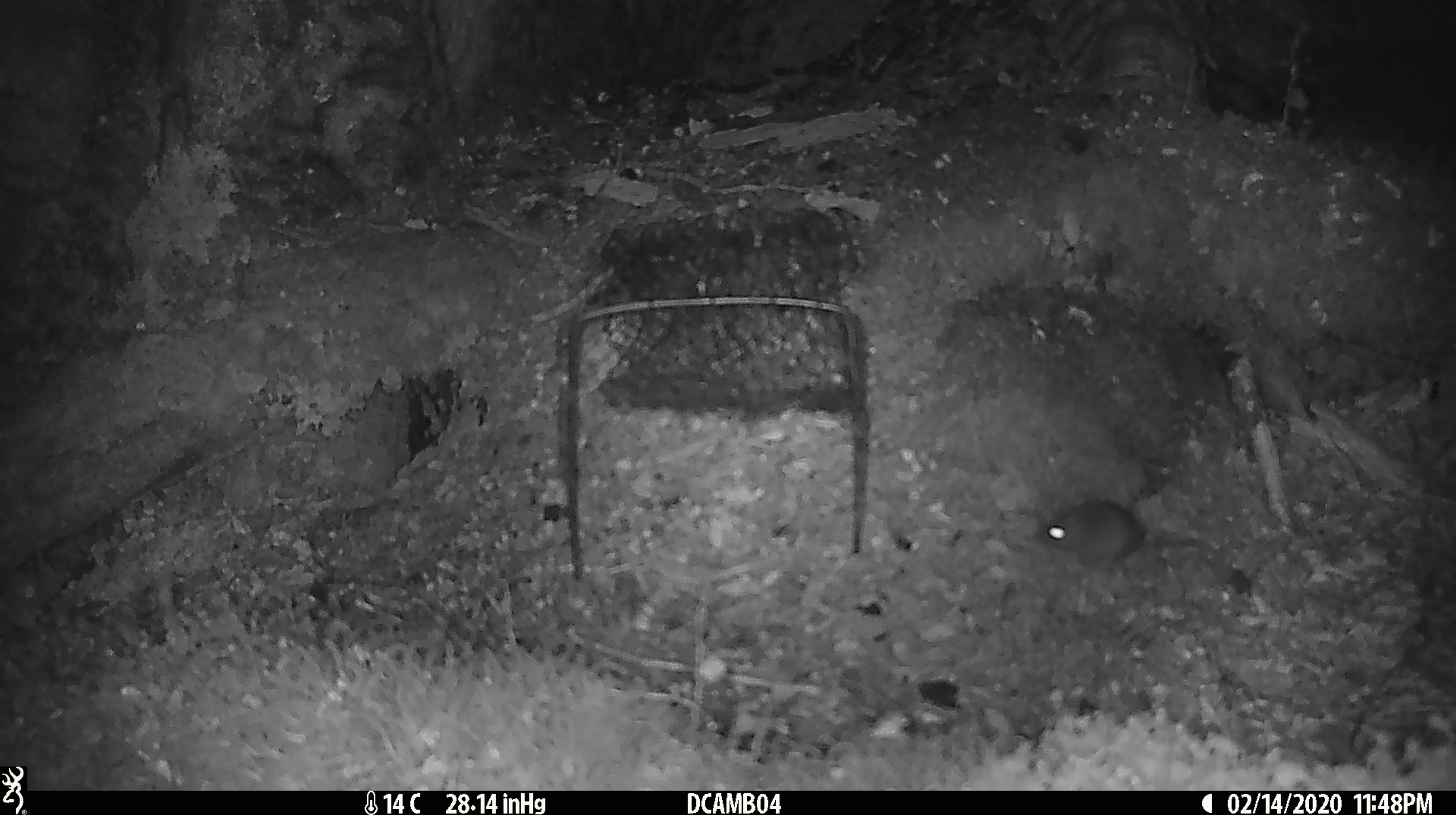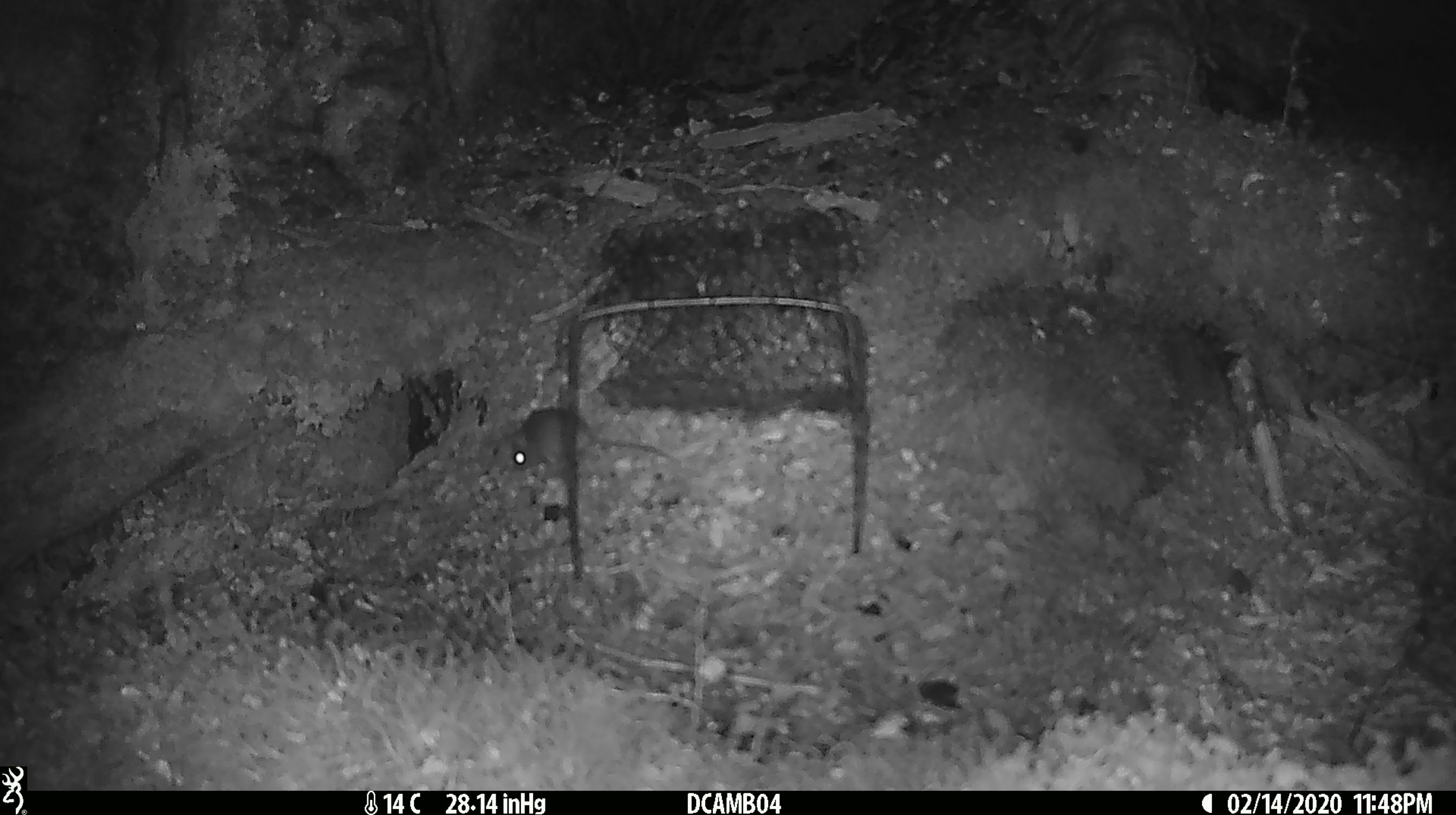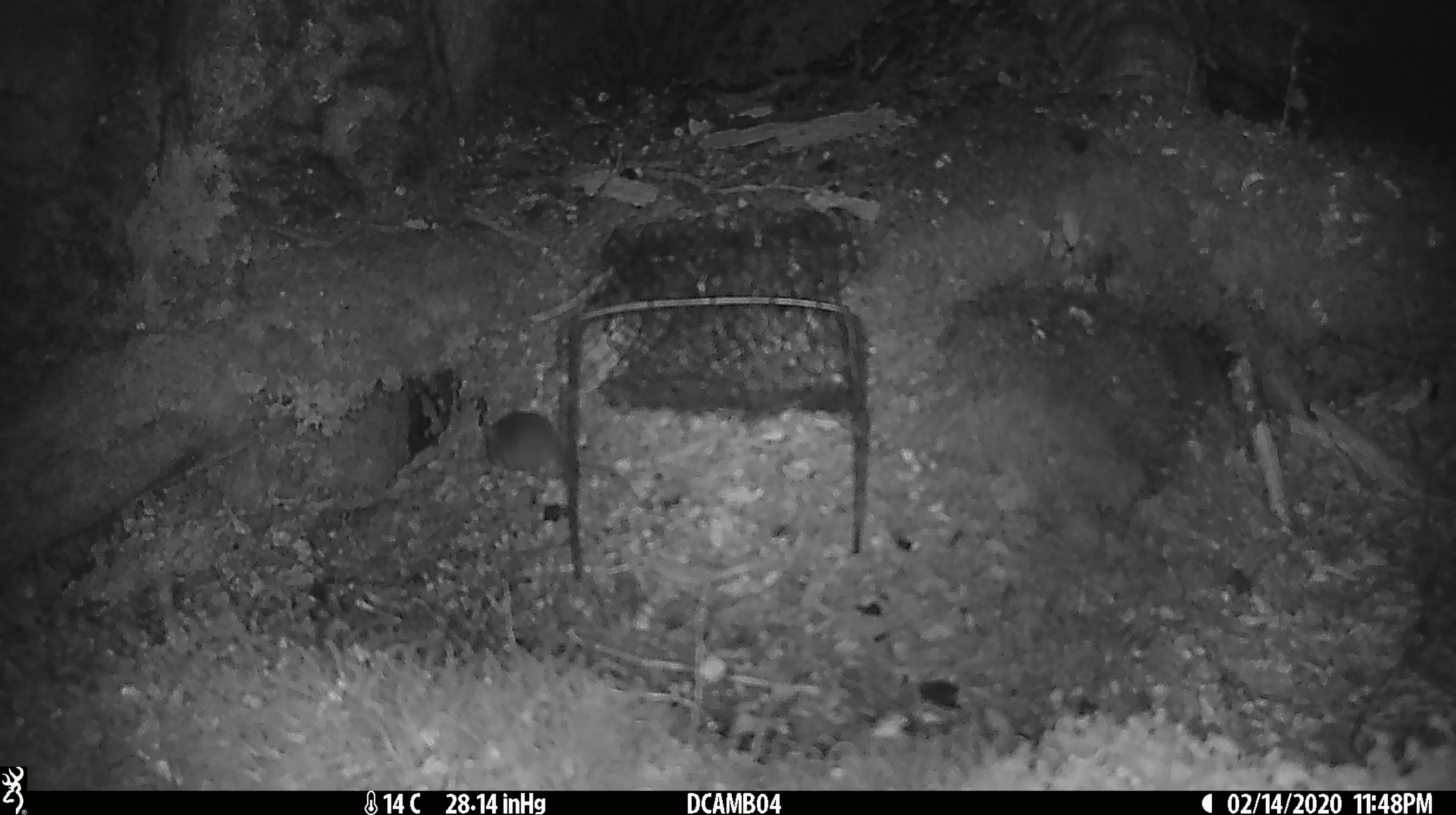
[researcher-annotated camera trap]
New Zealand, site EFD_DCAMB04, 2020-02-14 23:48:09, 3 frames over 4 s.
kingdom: Animalia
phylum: Chordata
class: Mammalia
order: Rodentia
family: Muridae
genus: Mus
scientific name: Mus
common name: mouse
Mouse (Mus).